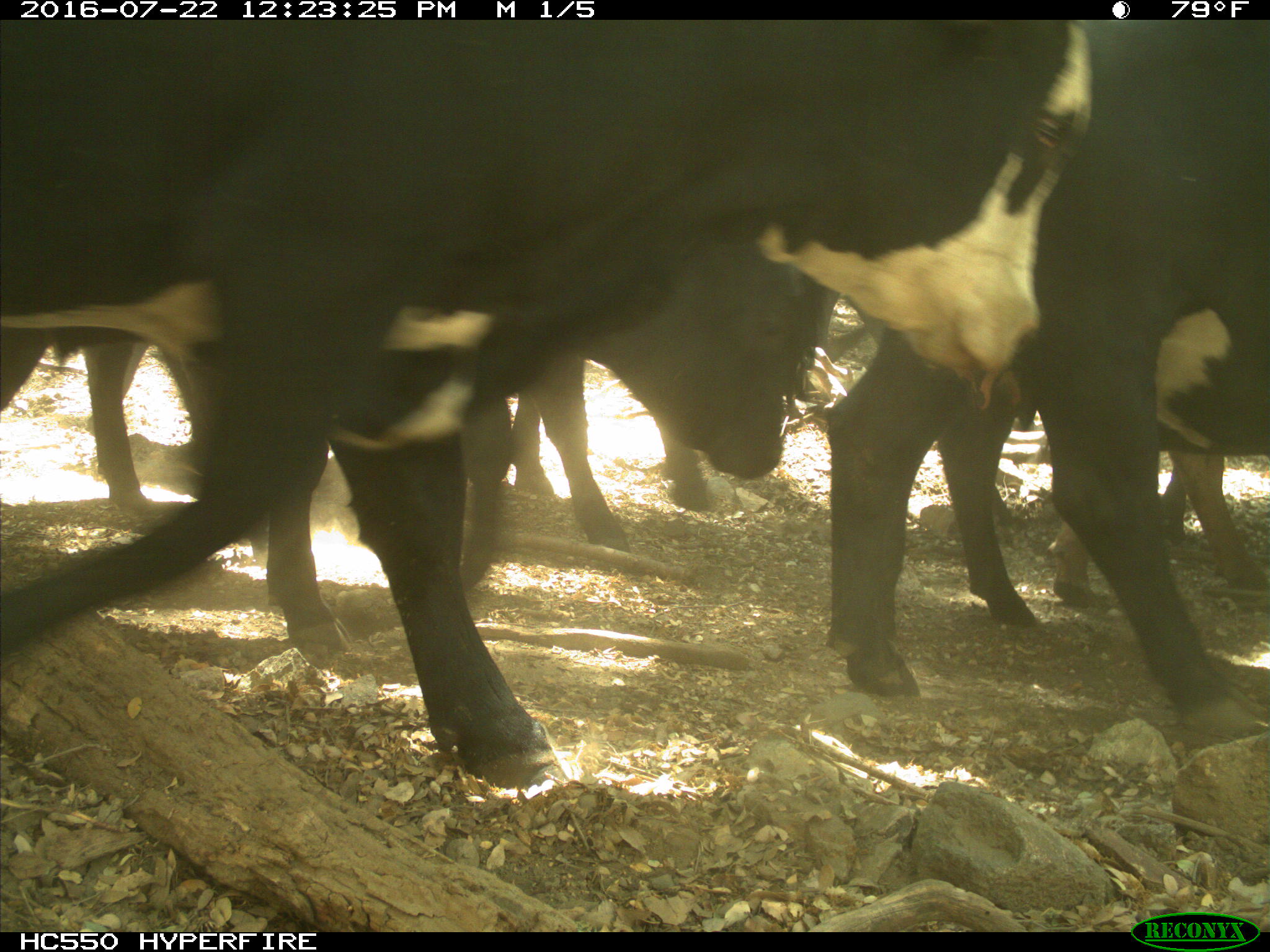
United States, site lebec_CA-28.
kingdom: Animalia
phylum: Chordata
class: Mammalia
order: Artiodactyla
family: Bovidae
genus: Bos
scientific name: Bos taurus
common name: domestic cow